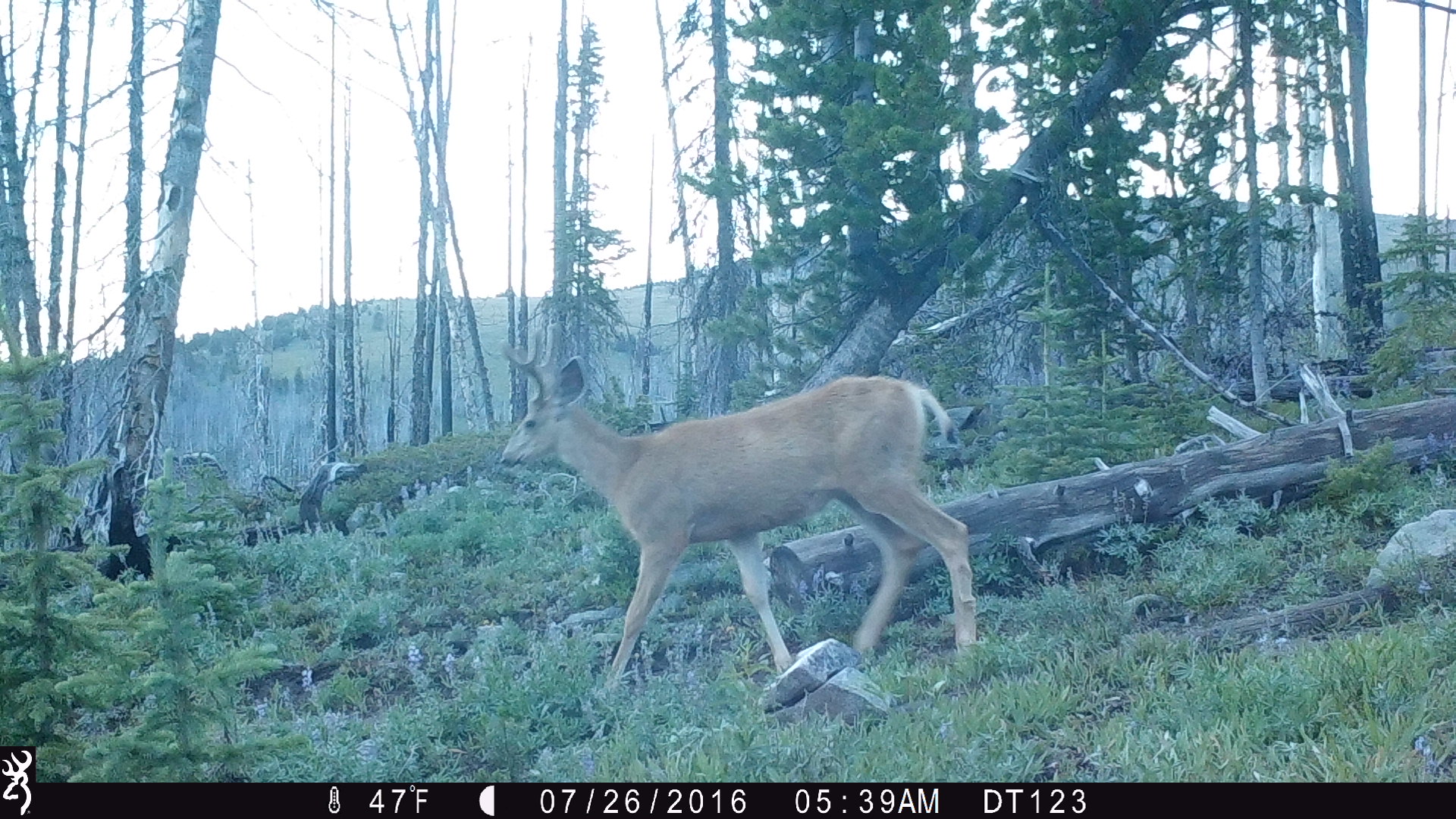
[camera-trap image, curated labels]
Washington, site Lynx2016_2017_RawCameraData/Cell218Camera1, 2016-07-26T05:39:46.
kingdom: Animalia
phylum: Chordata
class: Mammalia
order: Artiodactyla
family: Cervidae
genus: Odocoileus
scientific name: Odocoileus hemionus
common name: mule deer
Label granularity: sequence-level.